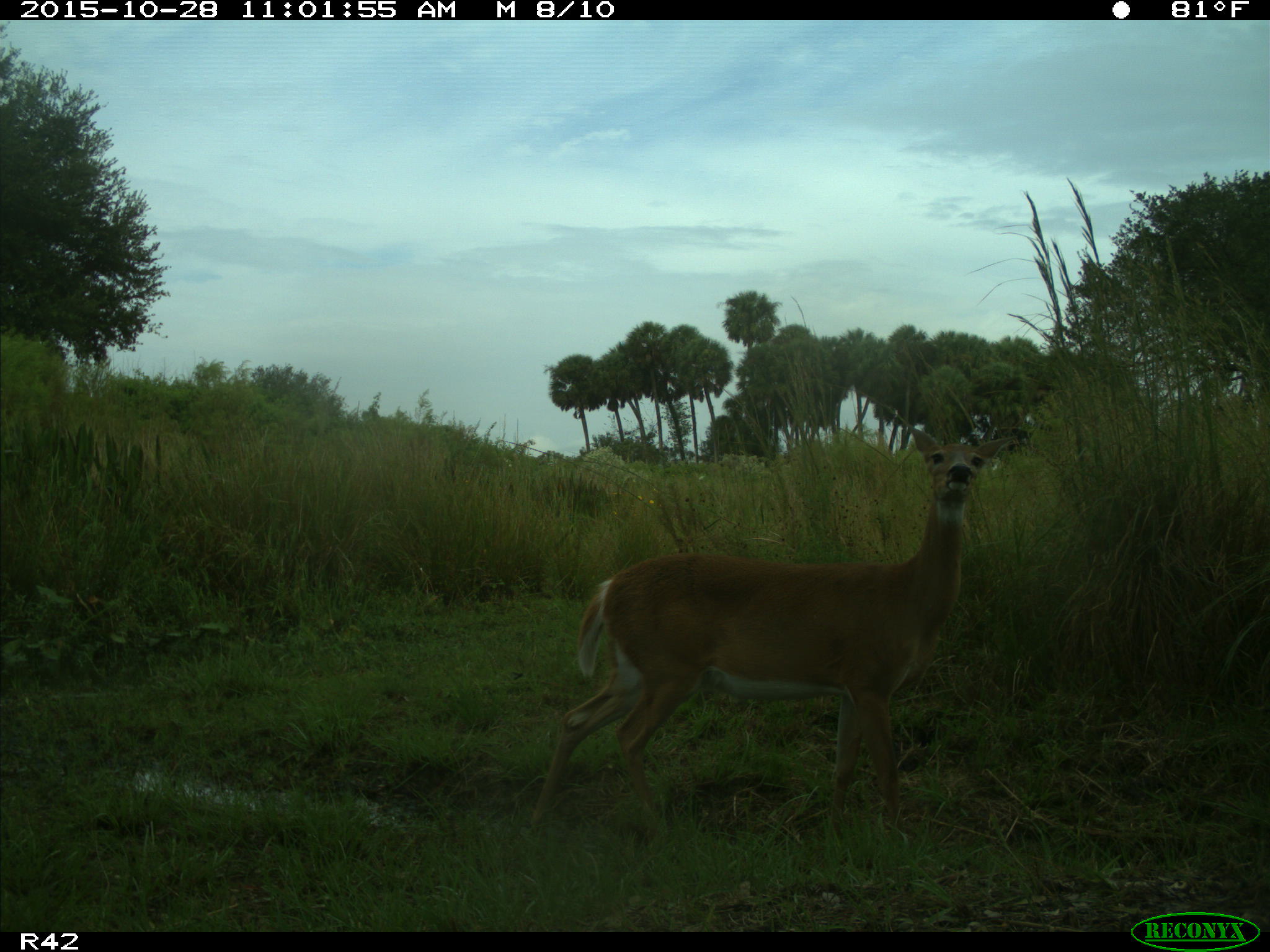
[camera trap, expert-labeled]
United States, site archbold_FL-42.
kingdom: Animalia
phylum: Chordata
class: Mammalia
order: Artiodactyla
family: Cervidae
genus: Odocoileus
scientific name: Odocoileus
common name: deer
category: unidentified deer